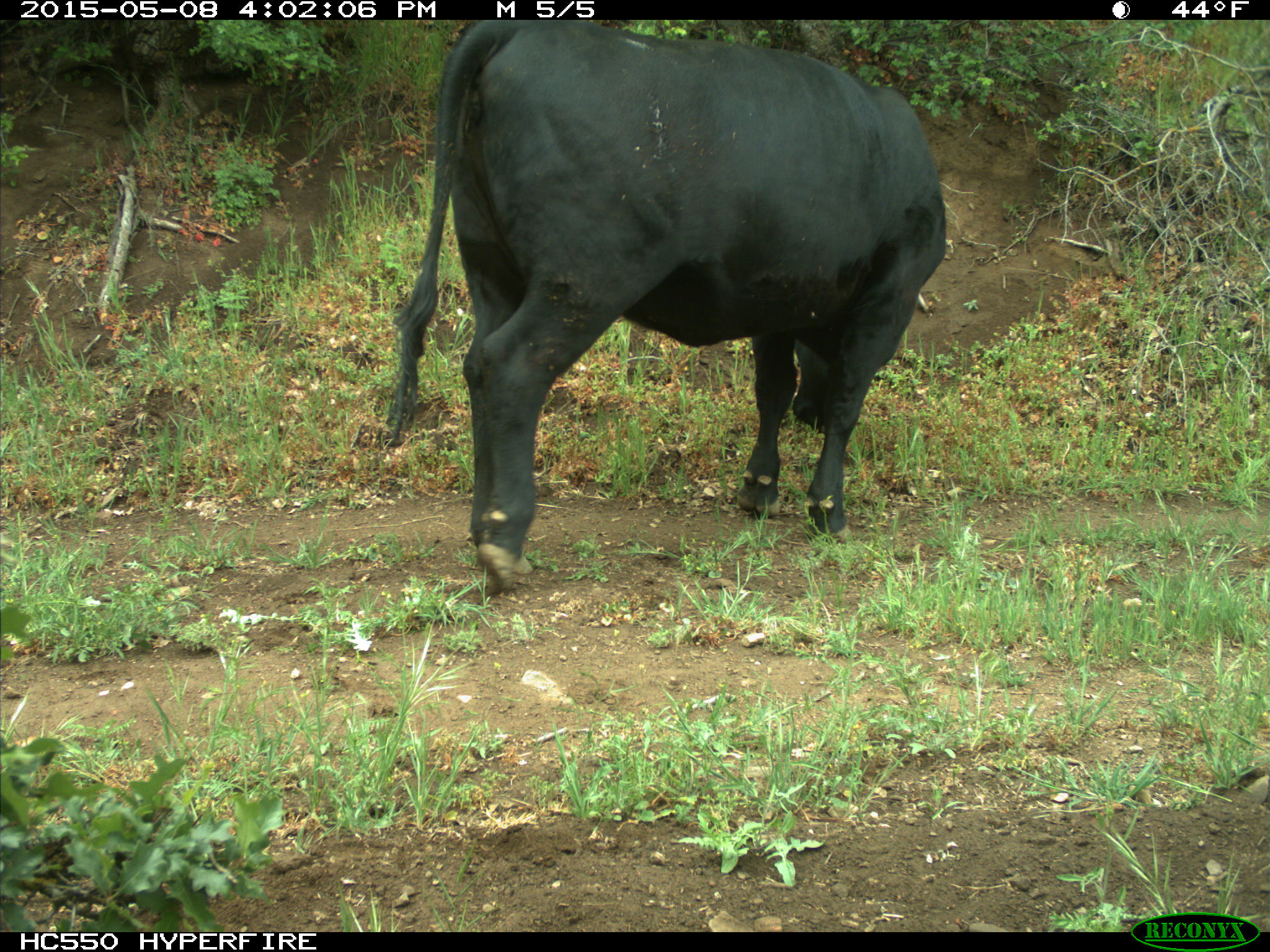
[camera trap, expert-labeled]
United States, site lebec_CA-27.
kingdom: Animalia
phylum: Chordata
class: Mammalia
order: Artiodactyla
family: Bovidae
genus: Bos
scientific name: Bos taurus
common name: domestic cow